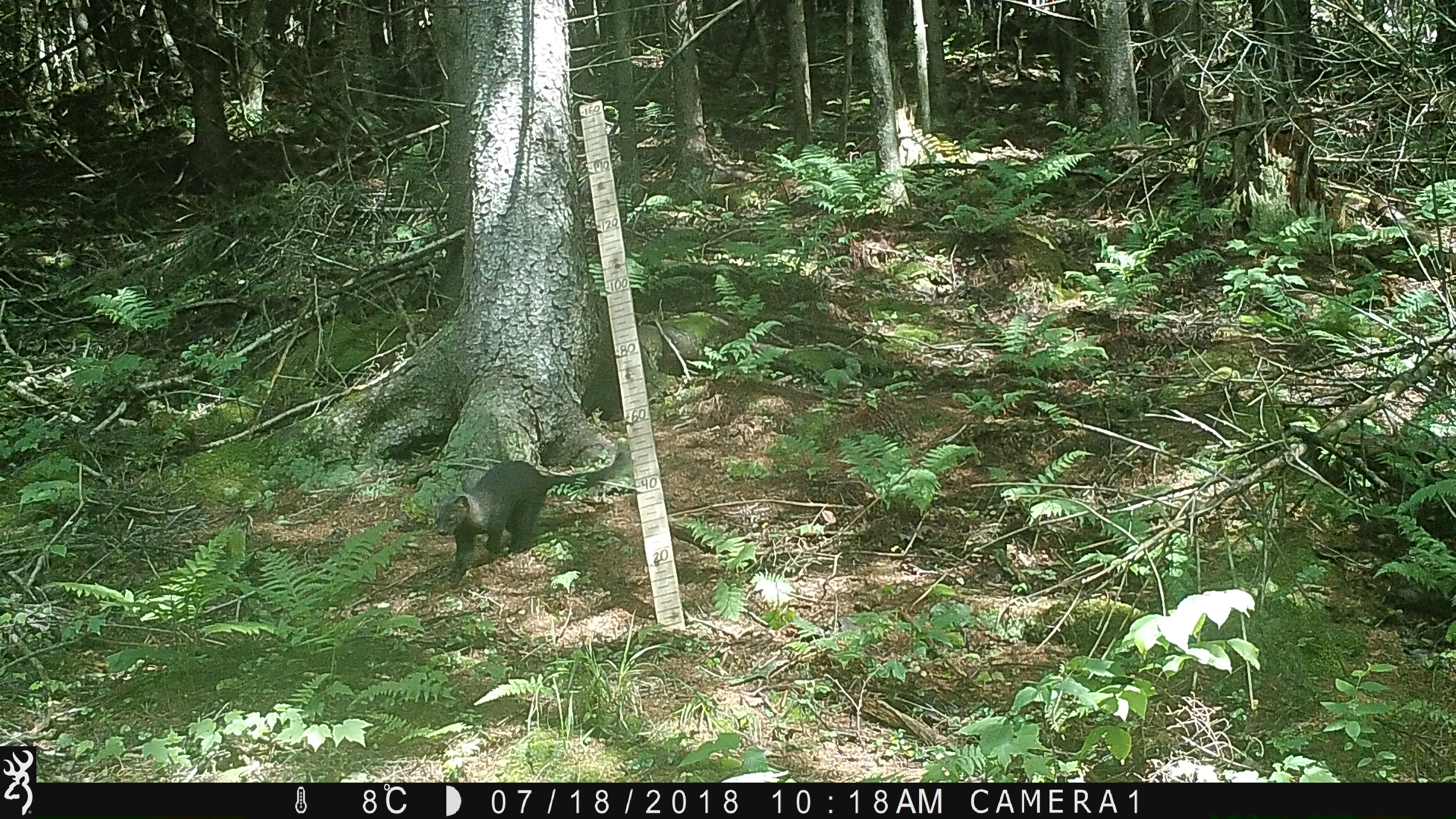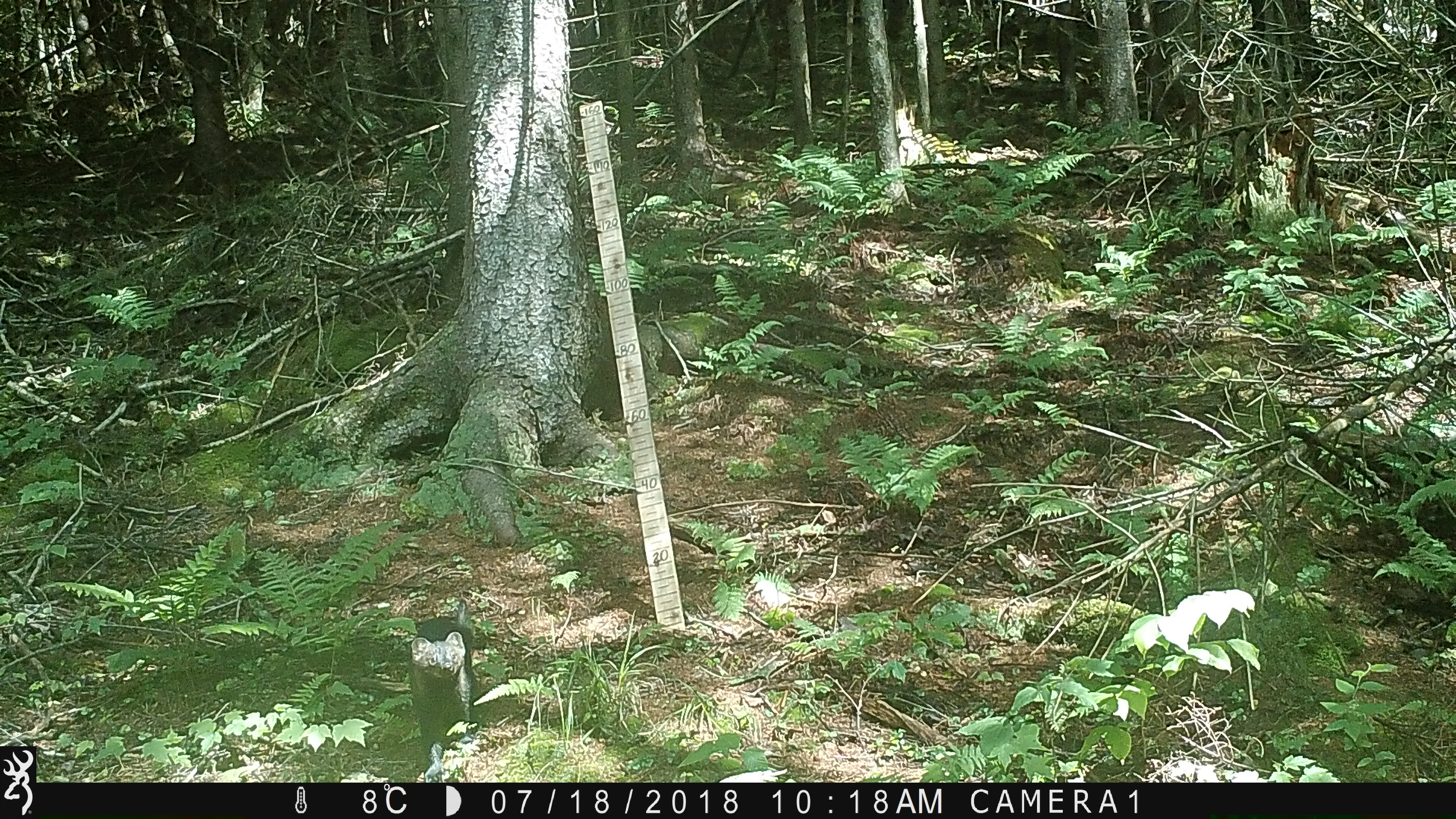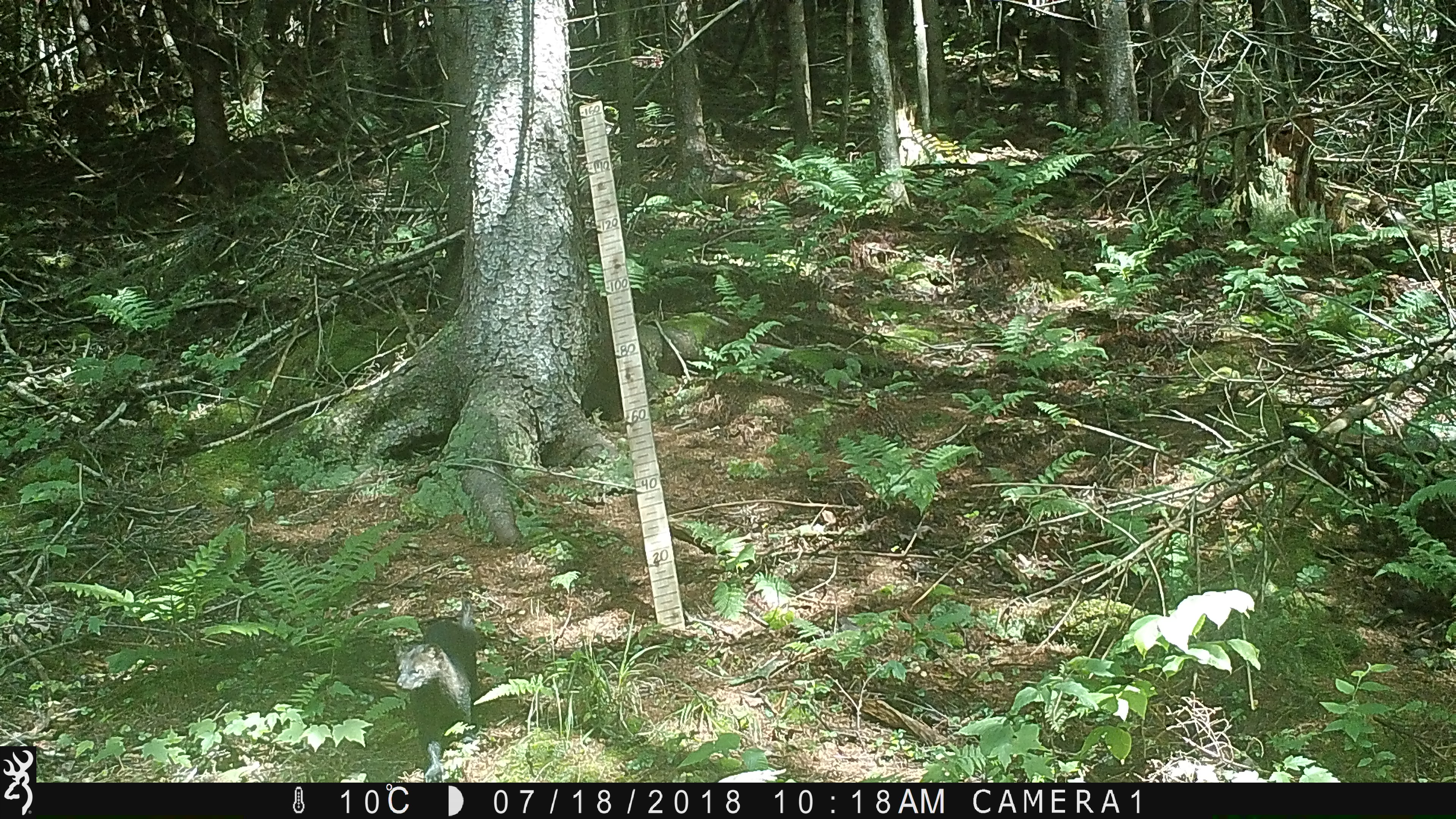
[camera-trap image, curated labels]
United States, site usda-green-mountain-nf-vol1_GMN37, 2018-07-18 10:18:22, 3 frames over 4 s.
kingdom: Animalia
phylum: Chordata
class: Mammalia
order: Carnivora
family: Mustelidae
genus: Pekania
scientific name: Pekania pennanti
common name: fisher